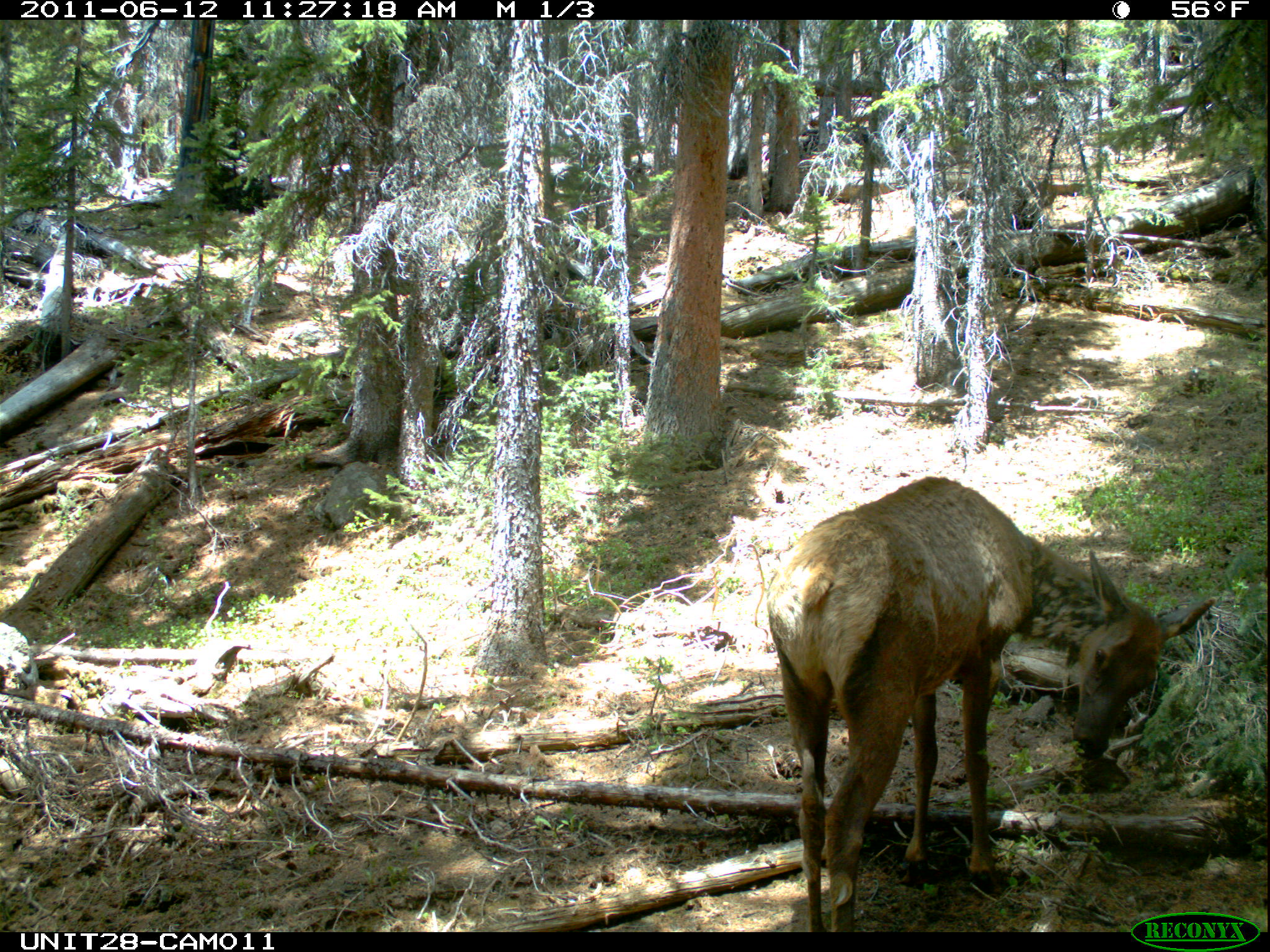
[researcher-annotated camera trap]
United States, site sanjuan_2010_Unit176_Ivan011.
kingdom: Animalia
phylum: Chordata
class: Mammalia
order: Artiodactyla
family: Cervidae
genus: Cervus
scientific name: Cervus elaphus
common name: red deer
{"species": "Cervus elaphus (red deer)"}